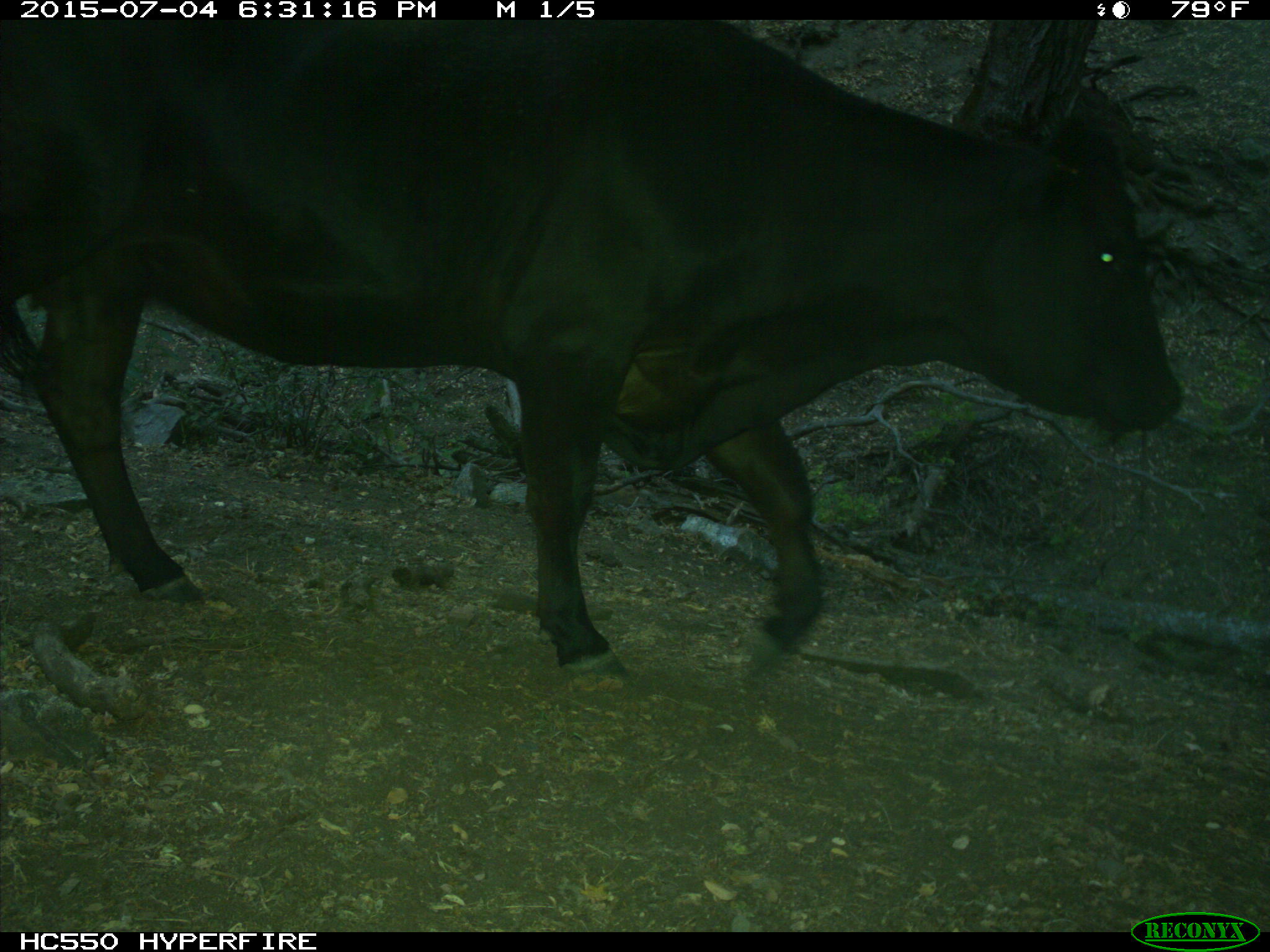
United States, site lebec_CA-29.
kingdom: Animalia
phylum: Chordata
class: Mammalia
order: Artiodactyla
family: Bovidae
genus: Bos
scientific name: Bos taurus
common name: domestic cow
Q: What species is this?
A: Bos taurus (domestic cow).